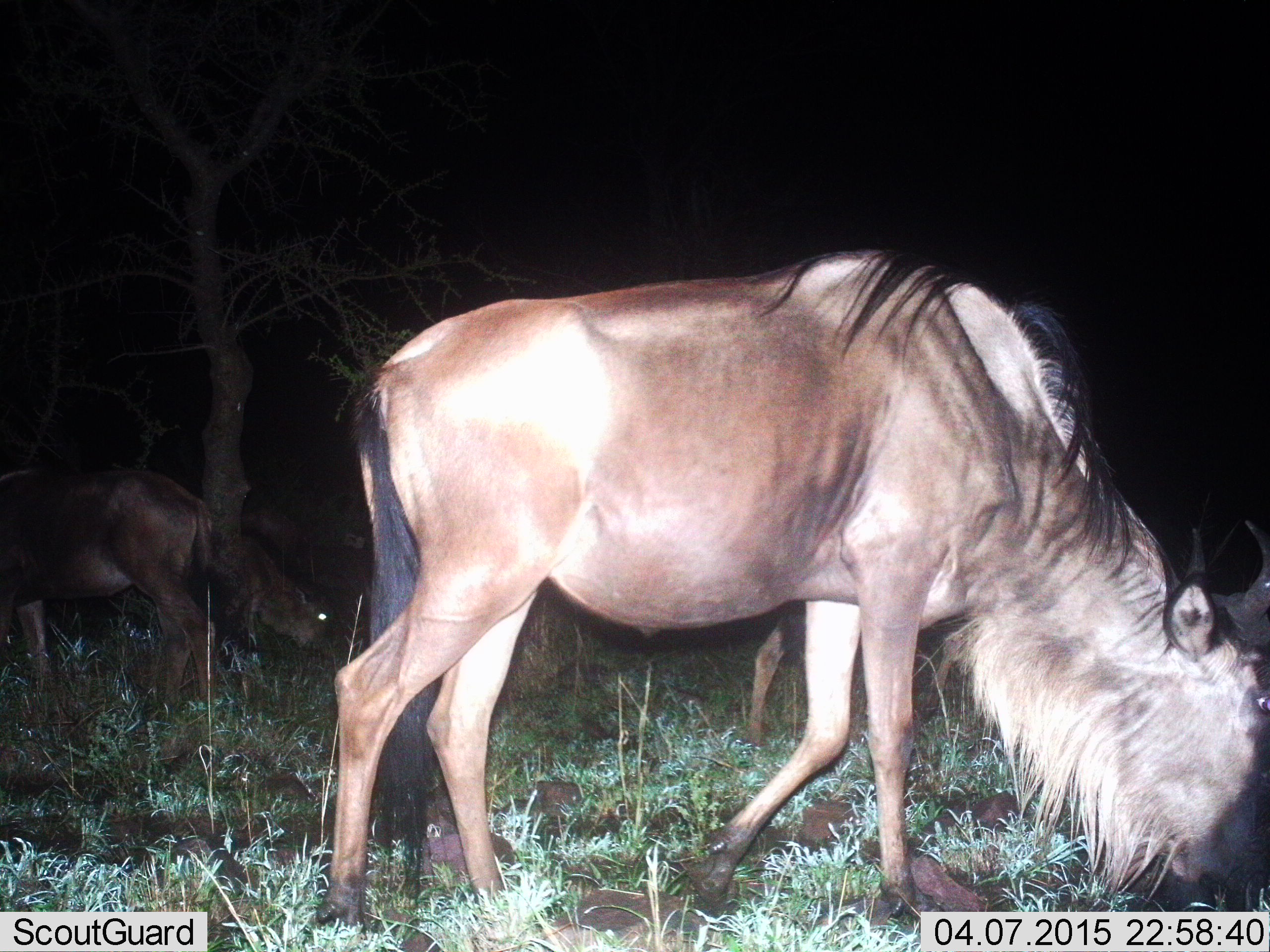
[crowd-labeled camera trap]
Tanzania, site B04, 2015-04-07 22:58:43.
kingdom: Animalia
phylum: Chordata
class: Mammalia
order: Artiodactyla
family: Bovidae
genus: Connochaetes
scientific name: Connochaetes taurinus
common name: blue wildebeest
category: wildebeest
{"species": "wildebeest (blue wildebeest) (Connochaetes taurinus)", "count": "3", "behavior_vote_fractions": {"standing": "20%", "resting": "0%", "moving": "10%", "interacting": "0%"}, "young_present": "0%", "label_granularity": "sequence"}